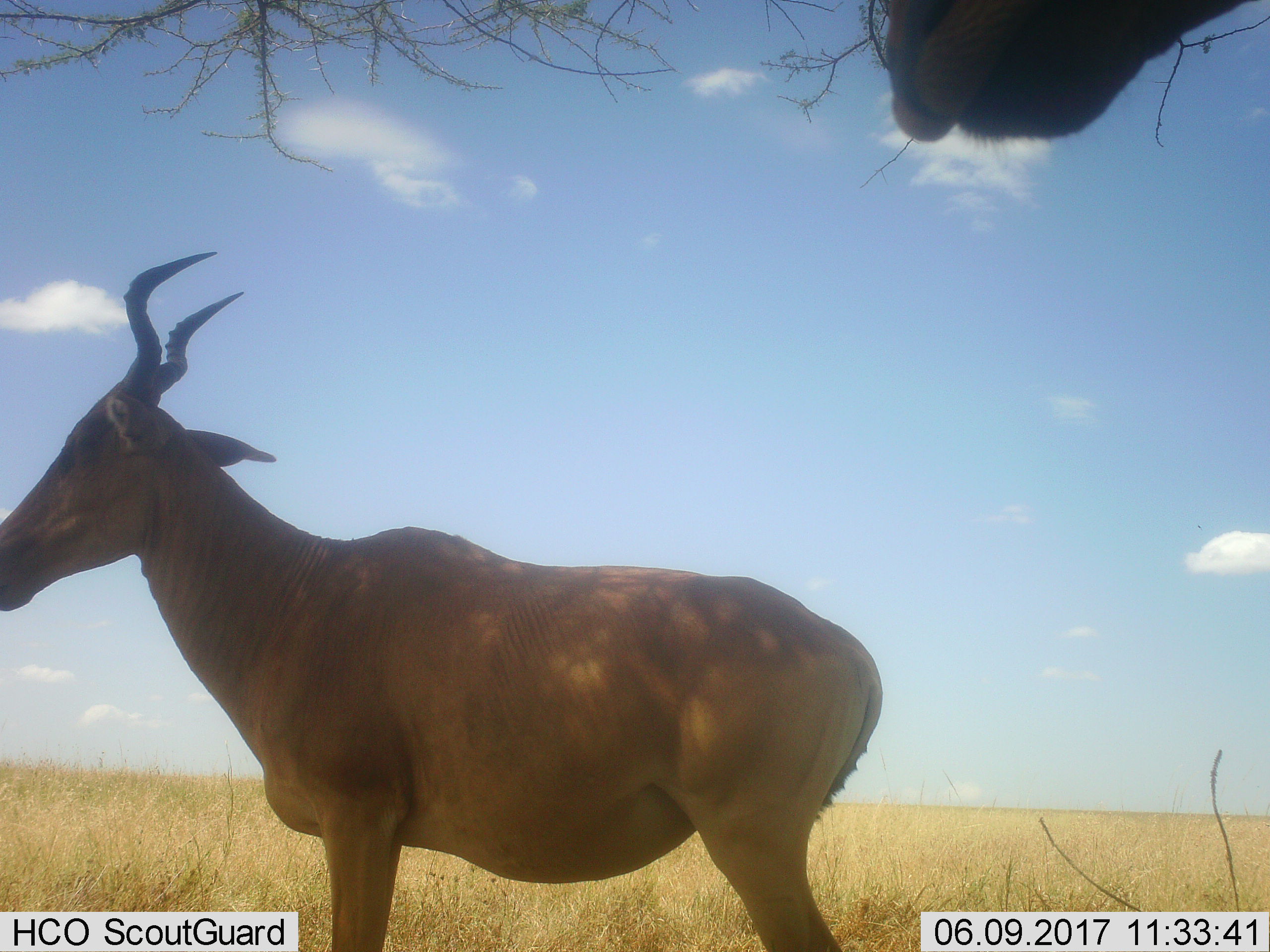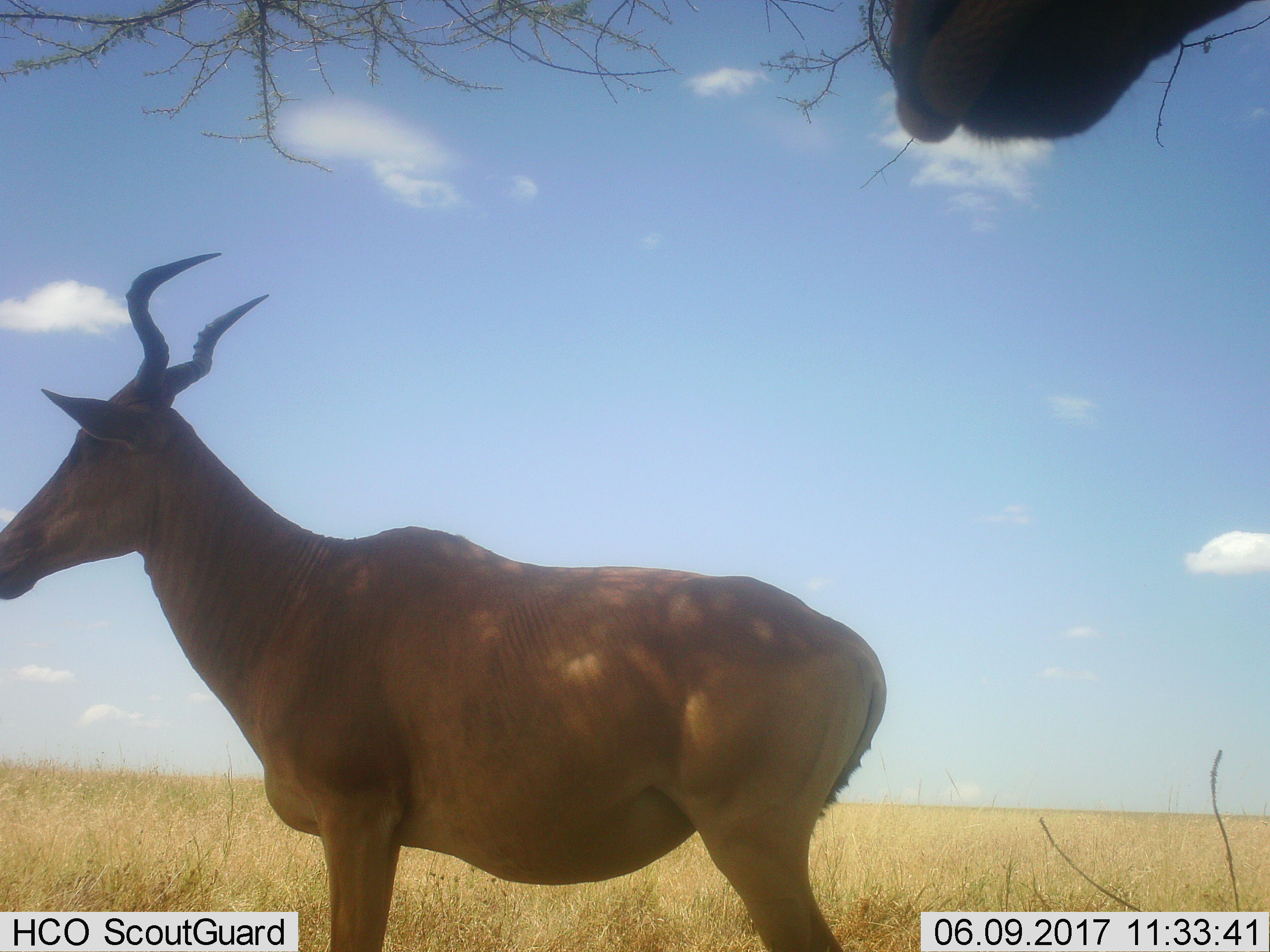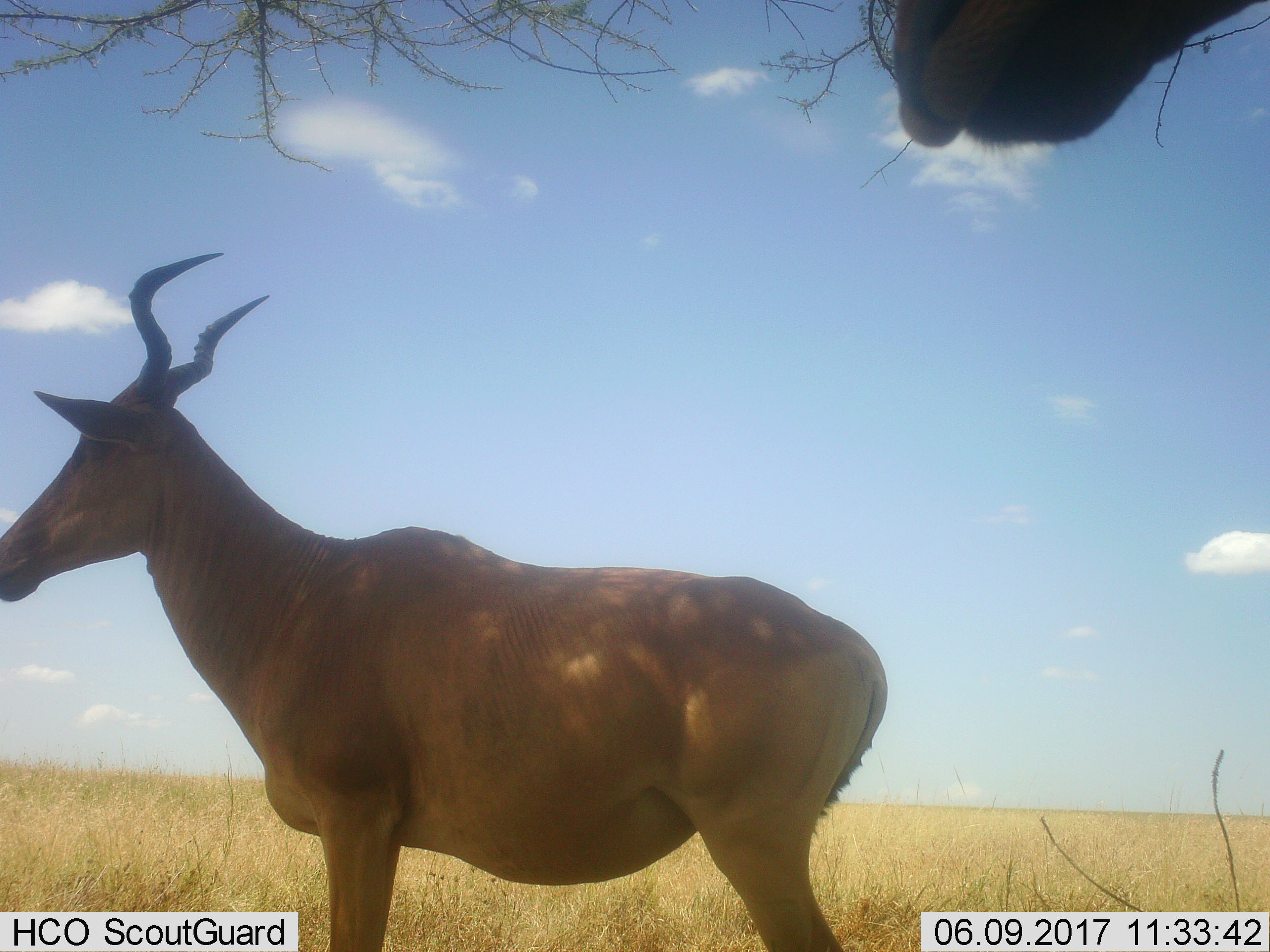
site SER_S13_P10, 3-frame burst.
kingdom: Animalia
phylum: Chordata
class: Mammalia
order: Artiodactyla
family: Bovidae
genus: Alcelaphus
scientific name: Alcelaphus buselaphus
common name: hartebeest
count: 2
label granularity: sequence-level